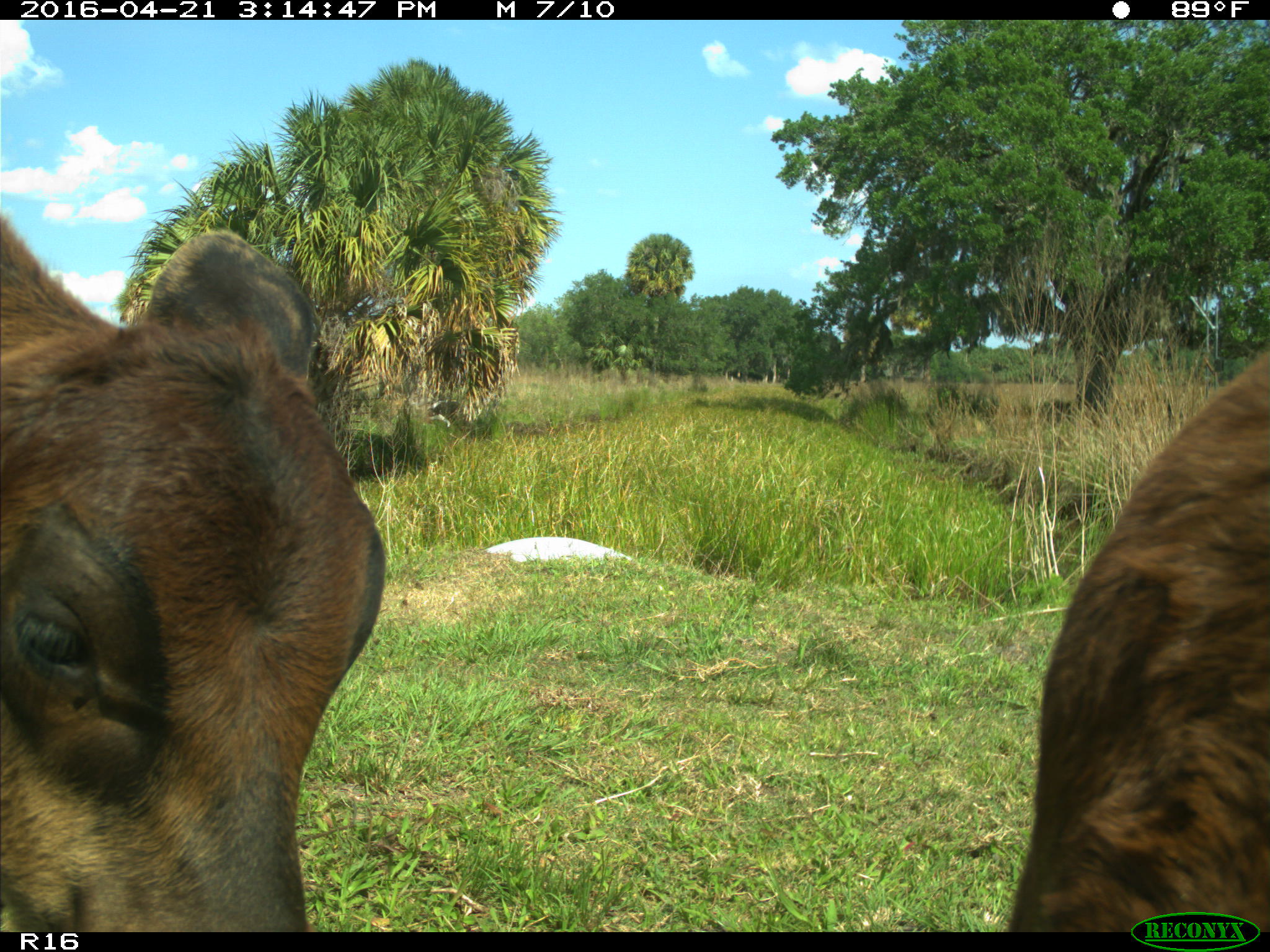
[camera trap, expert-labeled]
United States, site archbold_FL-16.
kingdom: Animalia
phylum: Chordata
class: Mammalia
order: Artiodactyla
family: Bovidae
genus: Bos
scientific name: Bos taurus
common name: domestic cow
Bos taurus (domestic cow).